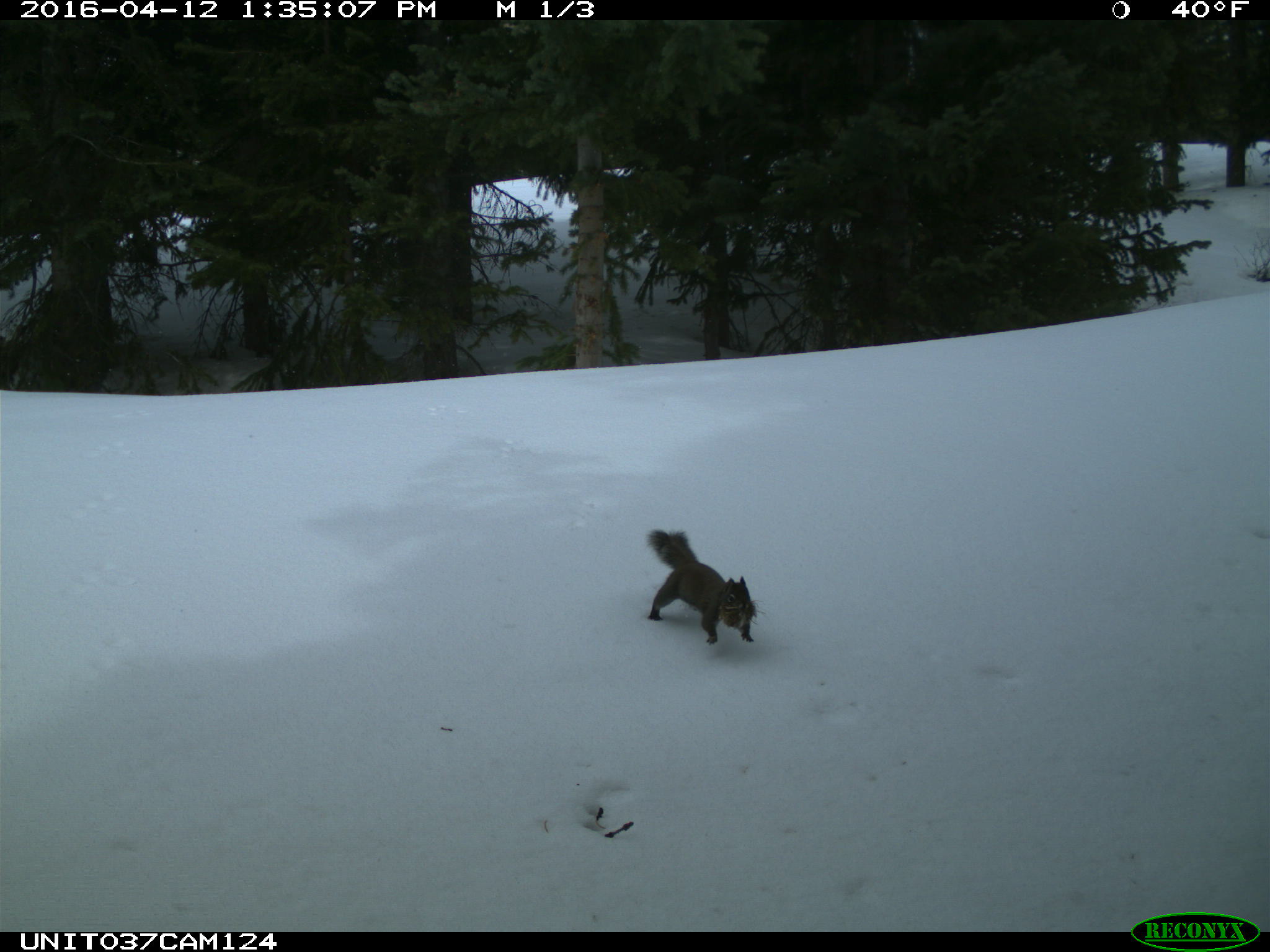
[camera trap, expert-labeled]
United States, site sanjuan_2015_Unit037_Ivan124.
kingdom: Animalia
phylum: Chordata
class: Mammalia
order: Rodentia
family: Sciuridae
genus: Tamiasciurus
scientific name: Tamiasciurus hudsonicus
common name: american red squirrel